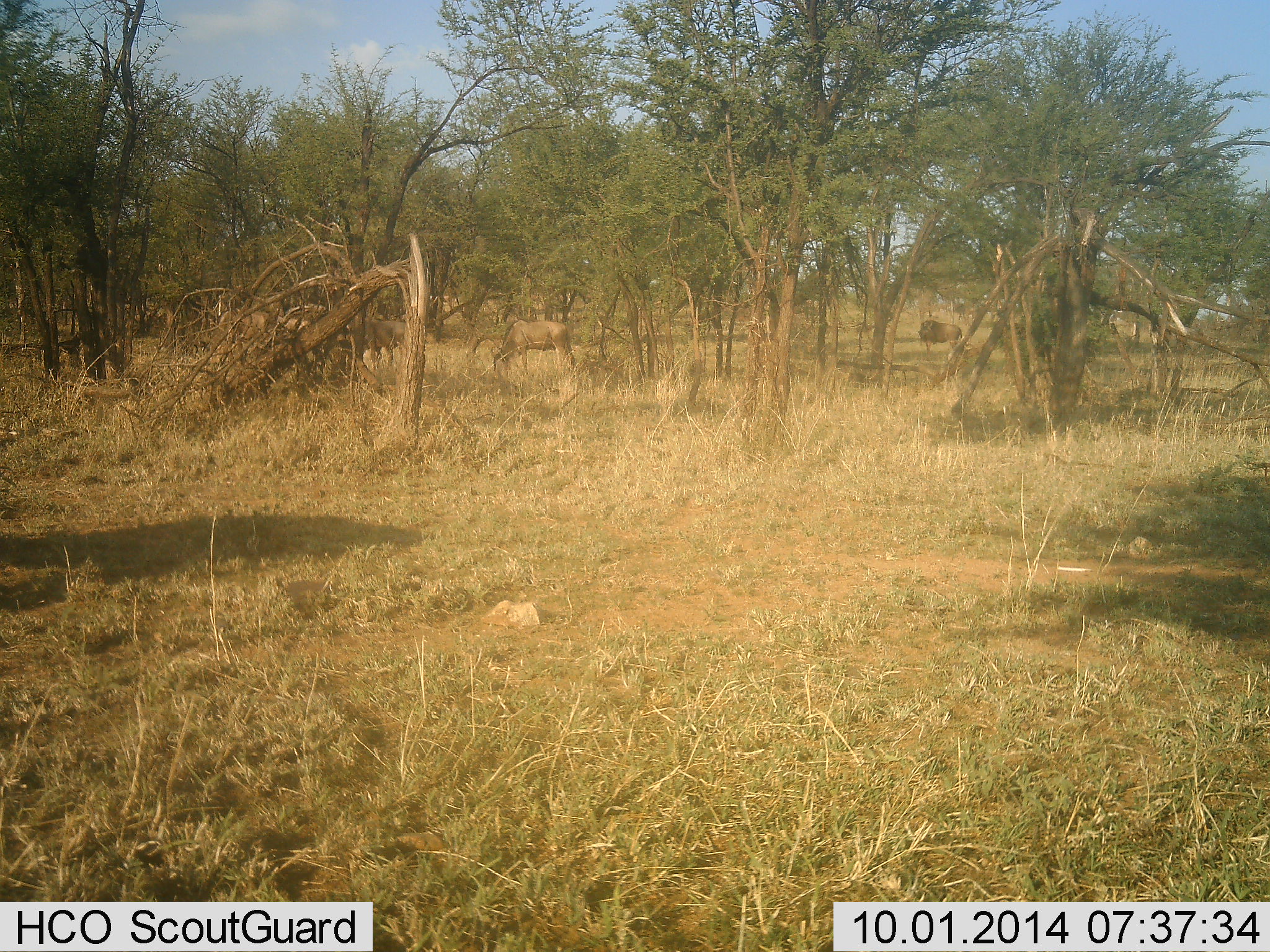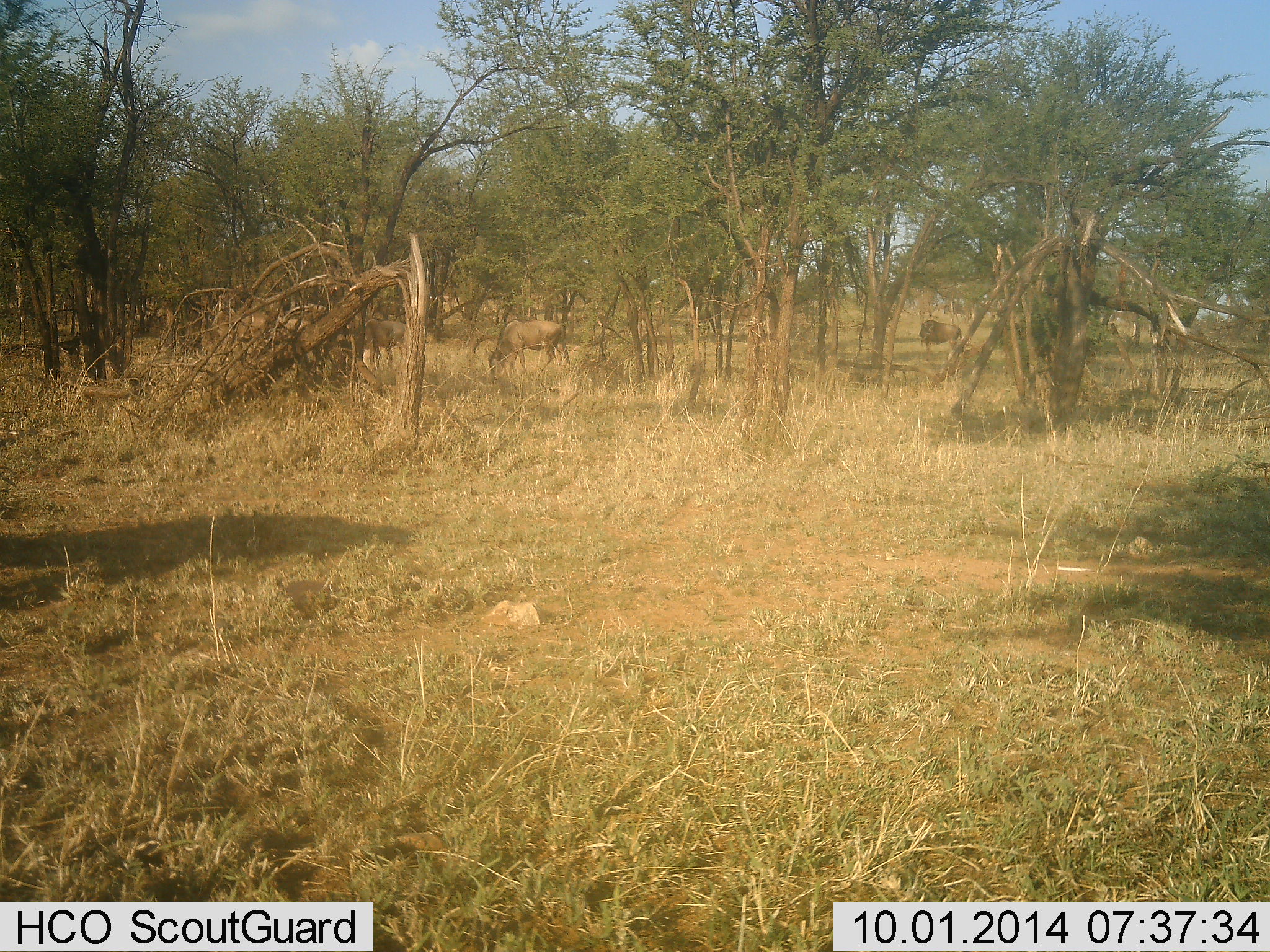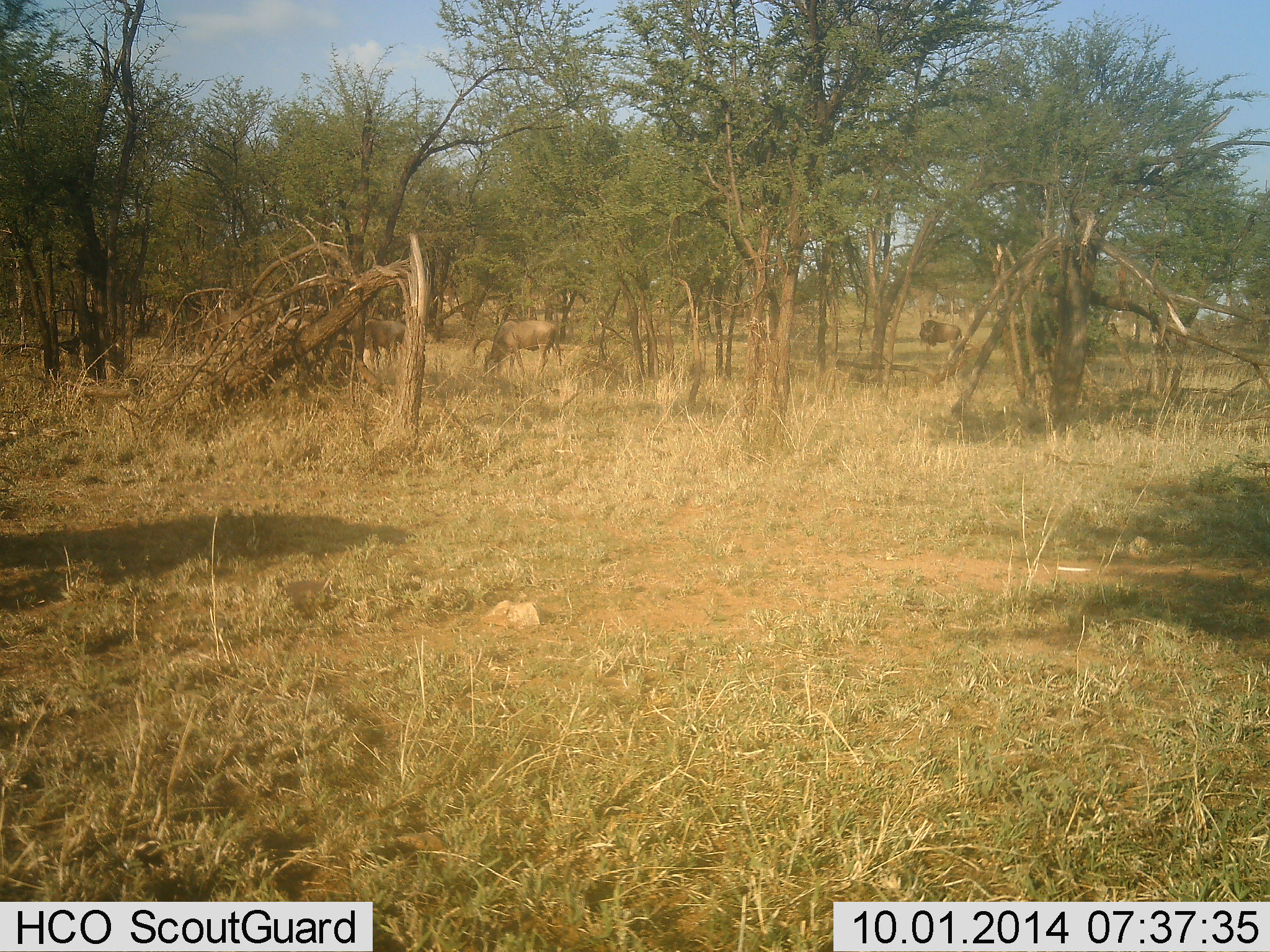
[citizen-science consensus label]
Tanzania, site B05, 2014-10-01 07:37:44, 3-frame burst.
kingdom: Animalia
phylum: Chordata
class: Mammalia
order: Artiodactyla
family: Bovidae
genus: Connochaetes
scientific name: Connochaetes taurinus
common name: blue wildebeest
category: wildebeest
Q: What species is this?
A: Wildebeest (blue wildebeest) (Connochaetes taurinus).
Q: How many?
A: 4.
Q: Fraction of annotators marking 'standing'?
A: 30%.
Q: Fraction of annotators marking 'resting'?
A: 0%.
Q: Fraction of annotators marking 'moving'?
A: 50%.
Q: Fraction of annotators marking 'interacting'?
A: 0%.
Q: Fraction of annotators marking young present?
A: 0%.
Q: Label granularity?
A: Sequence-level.